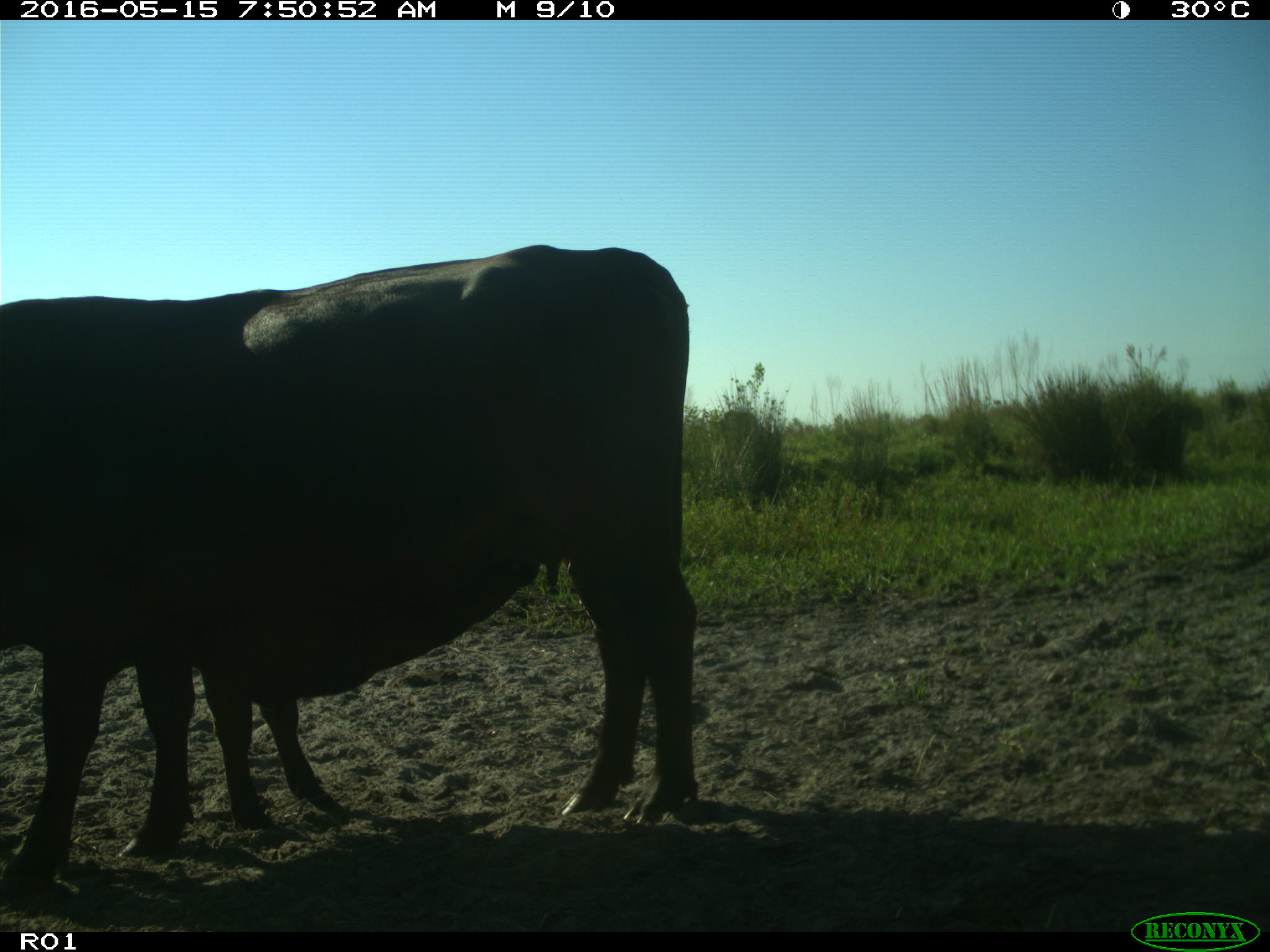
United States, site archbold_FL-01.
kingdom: Animalia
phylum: Chordata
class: Mammalia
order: Artiodactyla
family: Bovidae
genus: Bos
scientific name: Bos taurus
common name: domestic cow